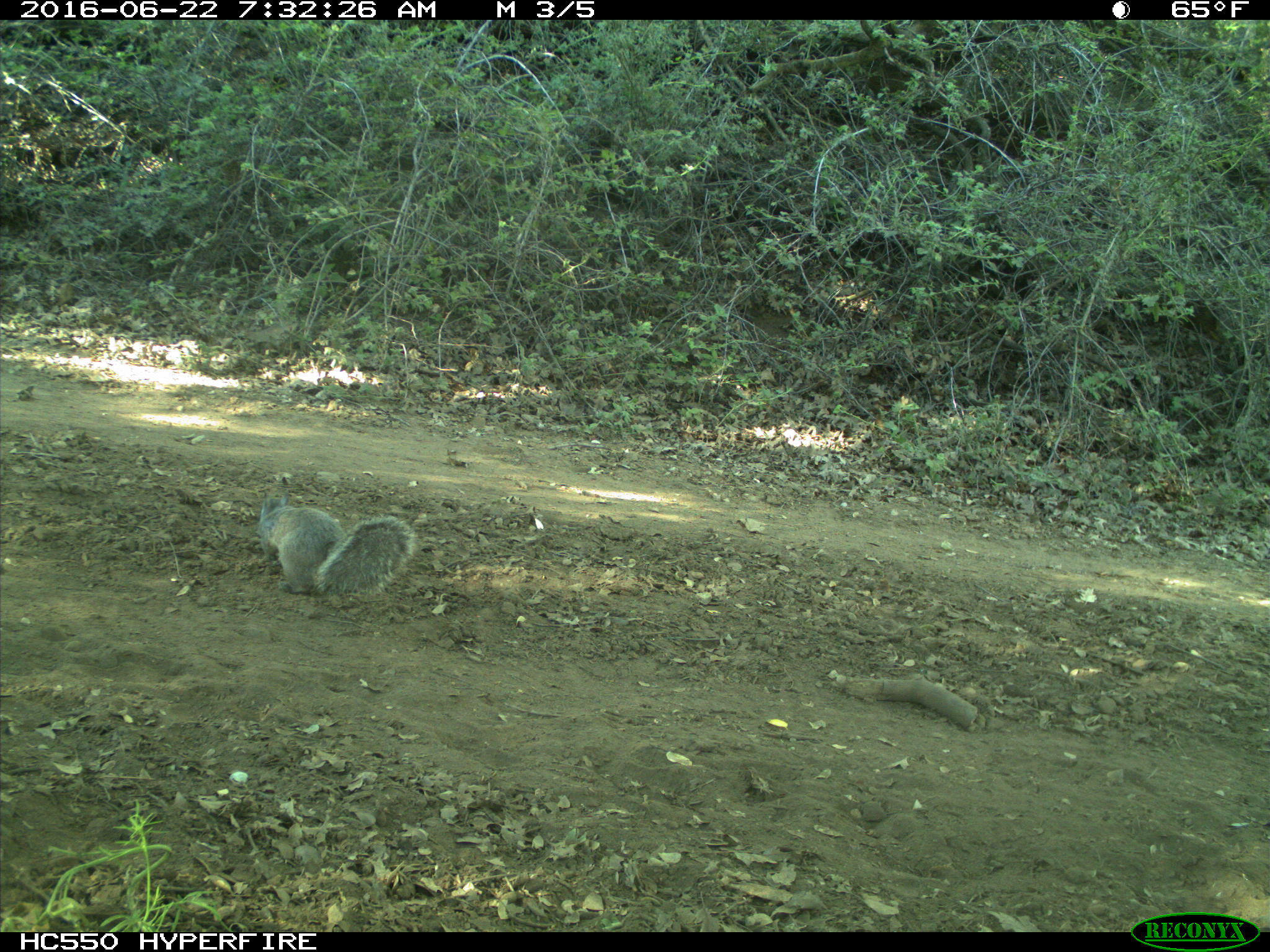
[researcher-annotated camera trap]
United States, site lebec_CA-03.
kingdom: Animalia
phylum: Chordata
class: Mammalia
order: Rodentia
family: Sciuridae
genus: Sciurus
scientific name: Sciurus carolinensis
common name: eastern gray squirrel